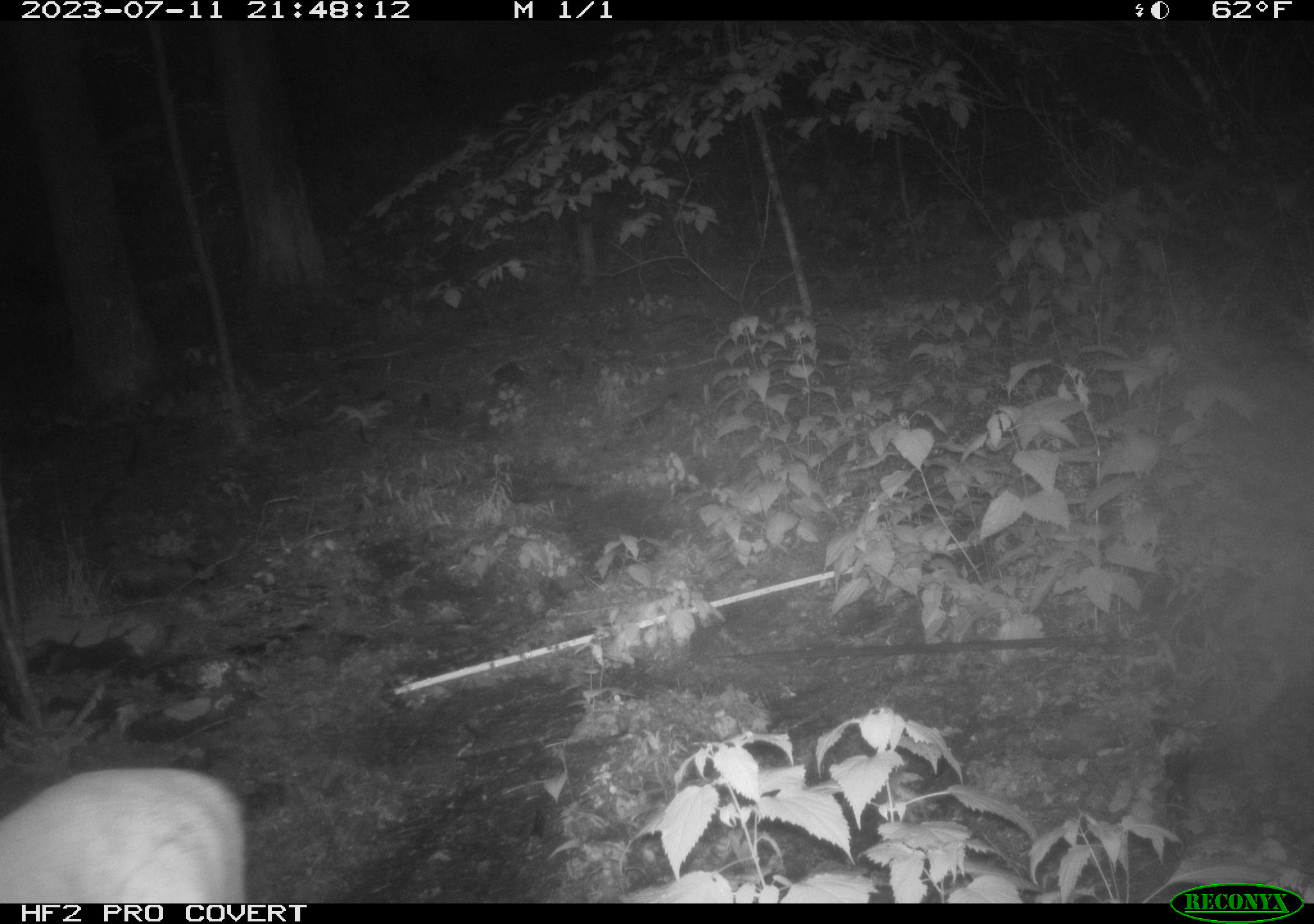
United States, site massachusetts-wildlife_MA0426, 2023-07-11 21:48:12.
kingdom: Animalia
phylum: Chordata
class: Mammalia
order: Artiodactyla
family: Cervidae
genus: Odocoileus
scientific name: Odocoileus virginianus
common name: white-tailed deer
White-tailed deer (Odocoileus virginianus).